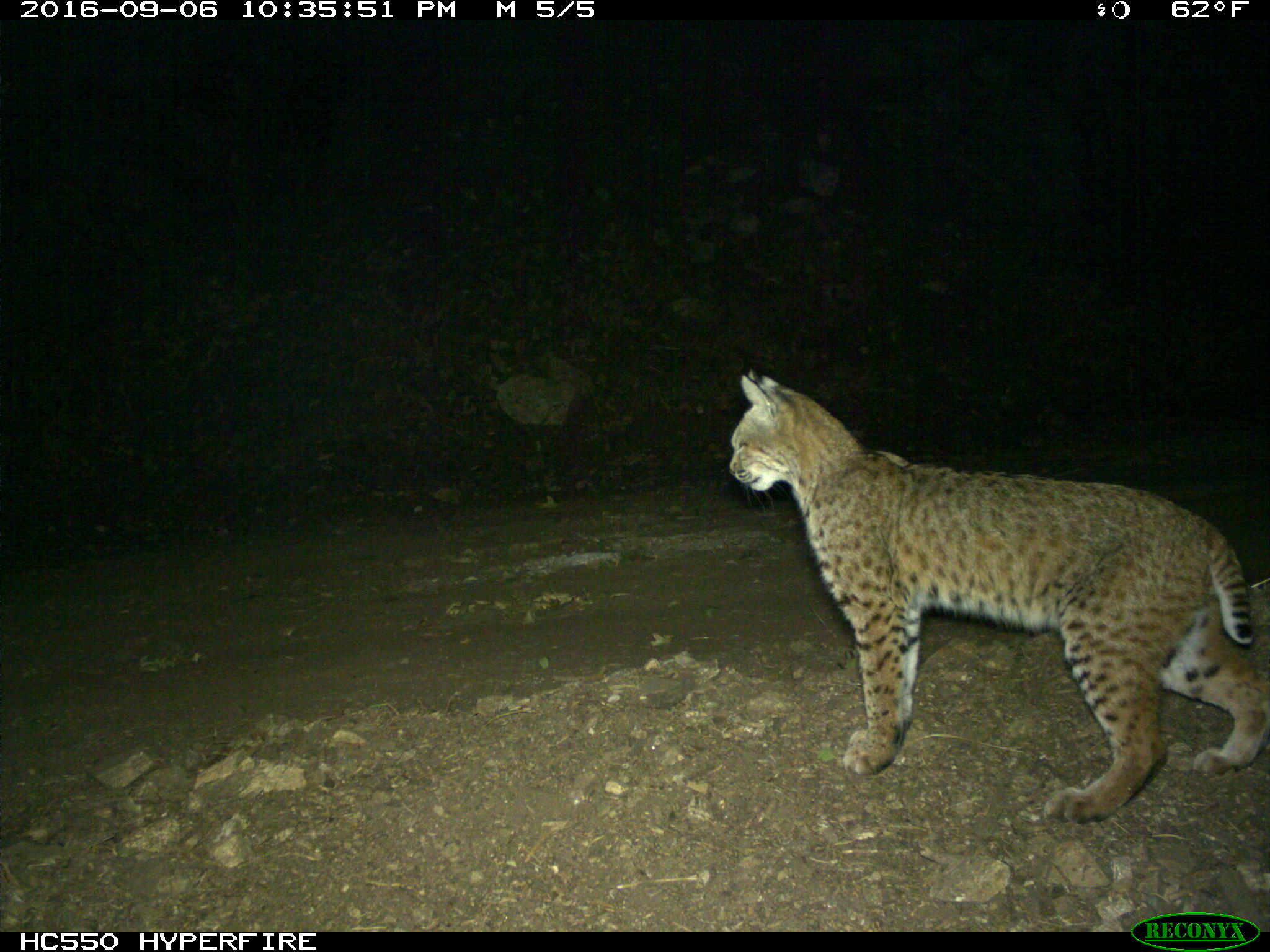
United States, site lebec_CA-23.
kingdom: Animalia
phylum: Chordata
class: Mammalia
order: Carnivora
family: Felidae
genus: Lynx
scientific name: Lynx rufus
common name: bobcat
Lynx rufus (bobcat).